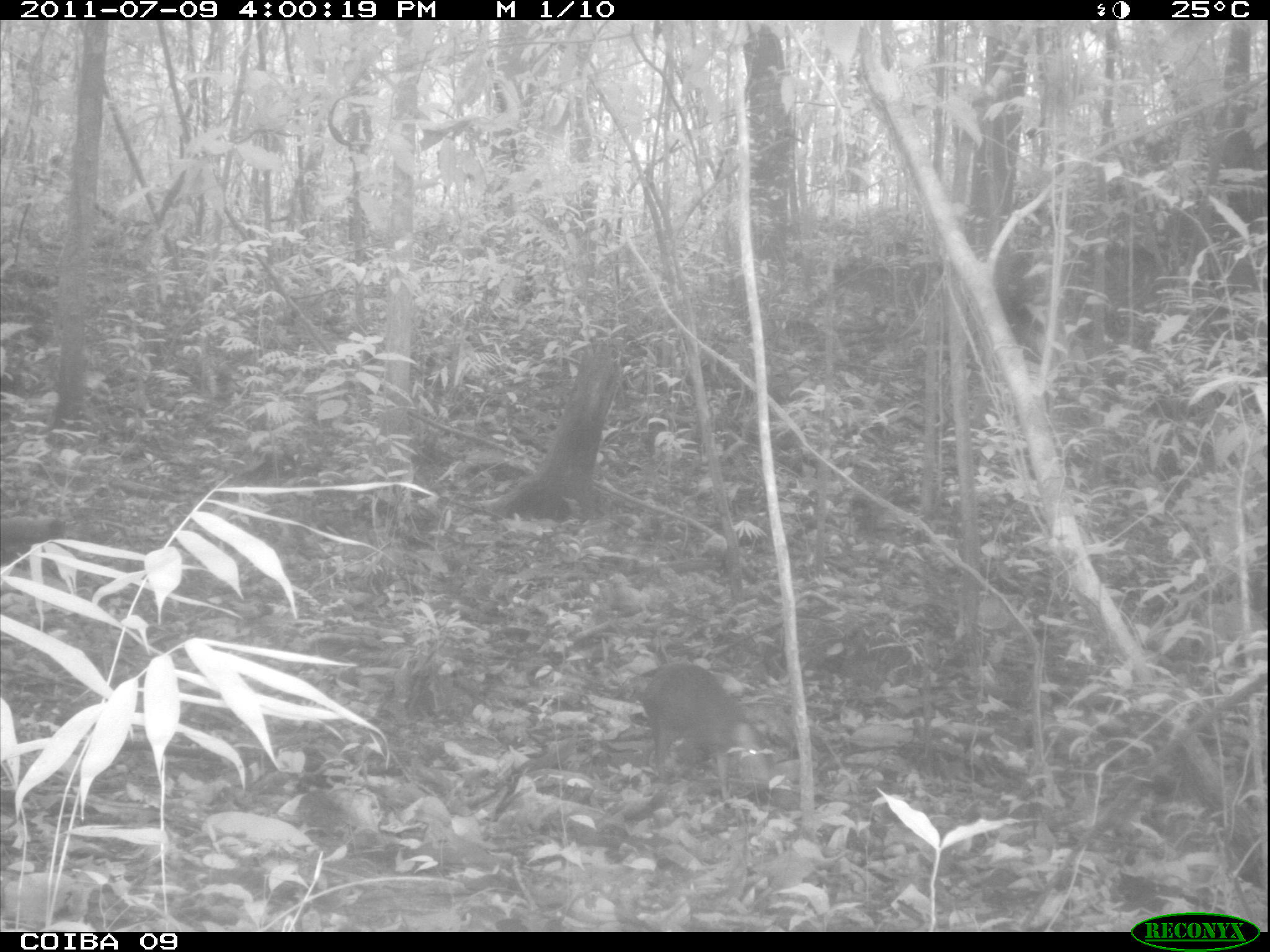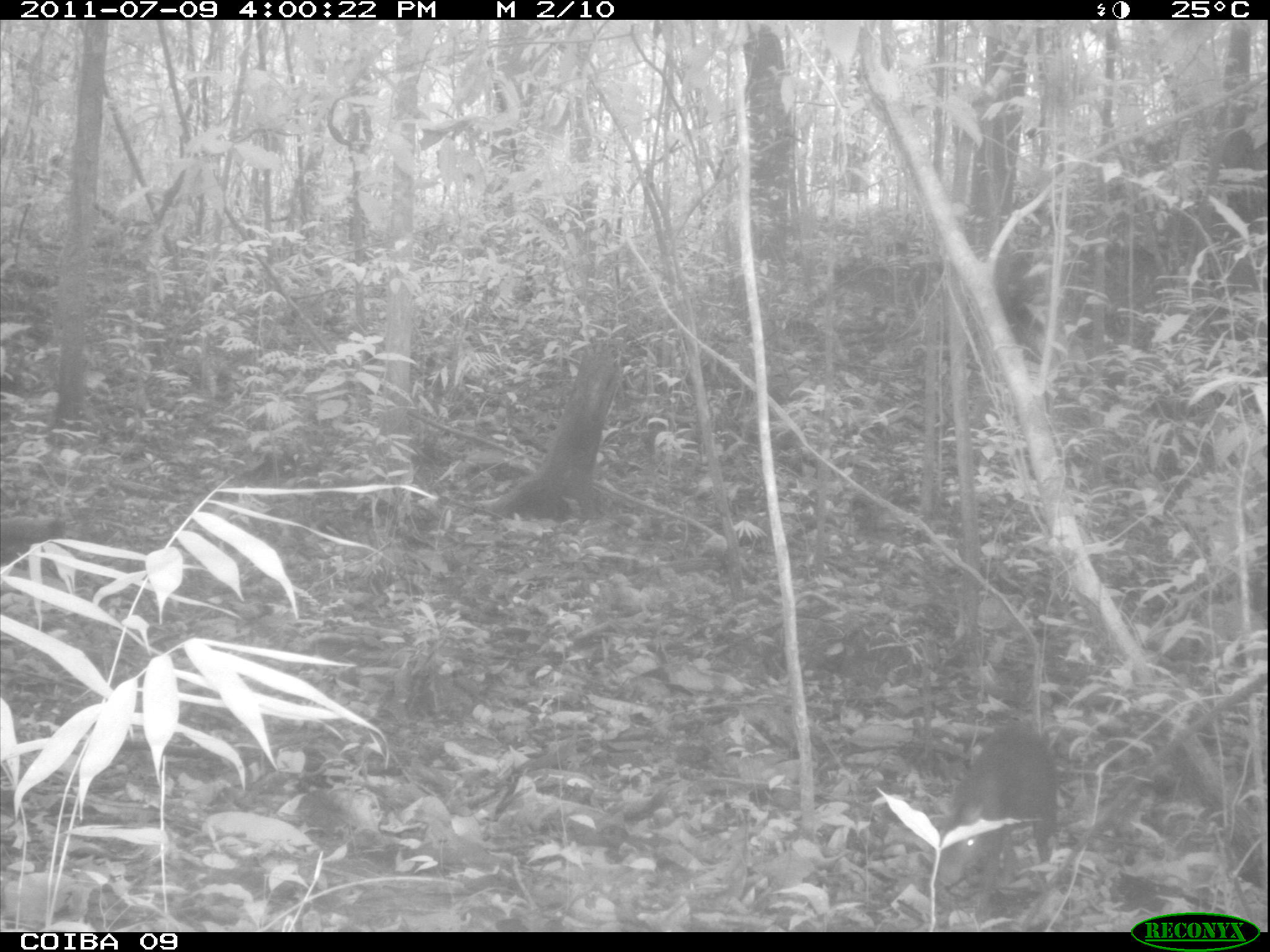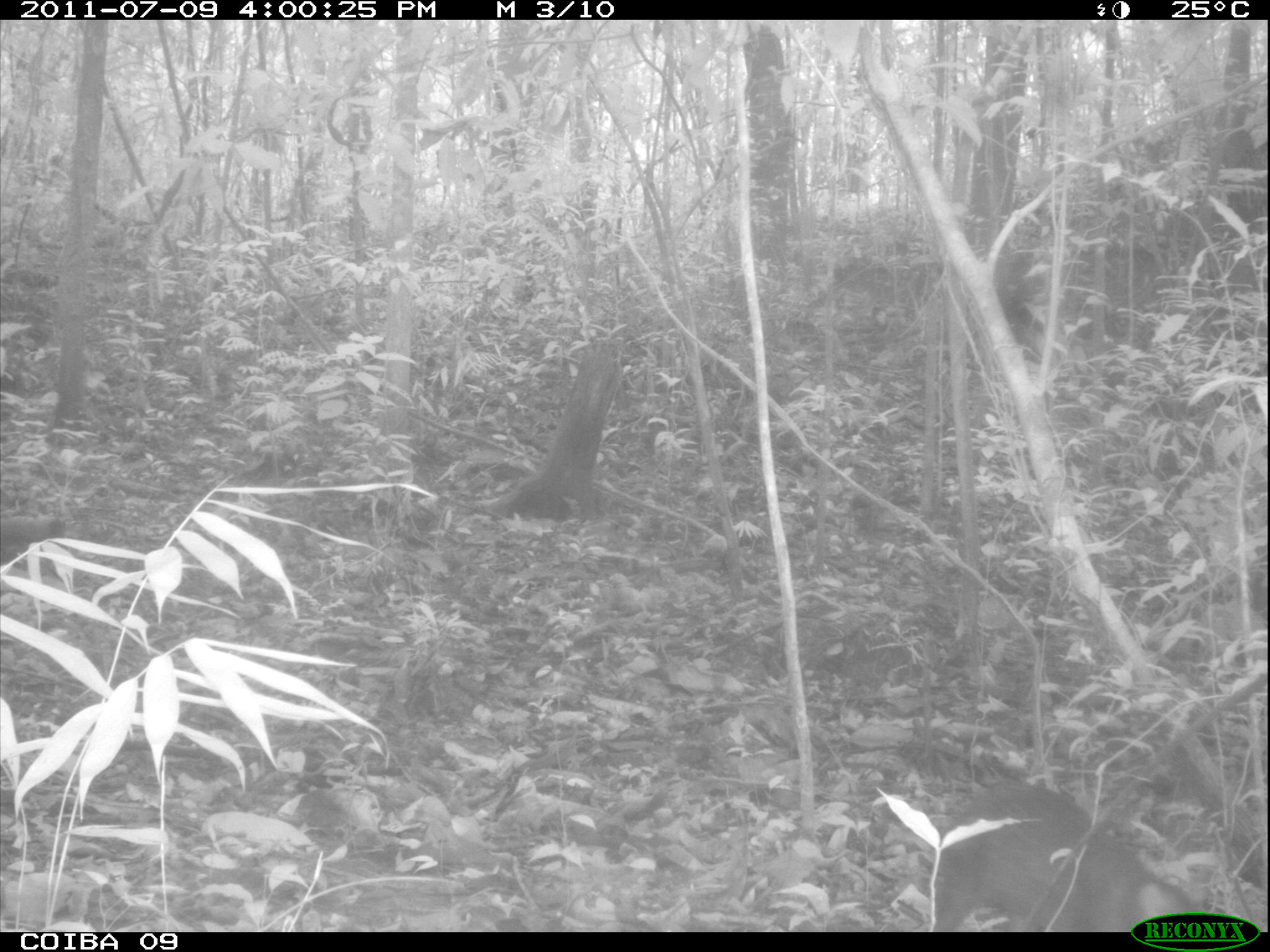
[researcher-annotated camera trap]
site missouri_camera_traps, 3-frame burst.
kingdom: Animalia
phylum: Chordata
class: Mammalia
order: Rodentia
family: Dasyproctidae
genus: Dasyprocta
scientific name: Dasyprocta coibae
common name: coiban agouti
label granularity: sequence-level